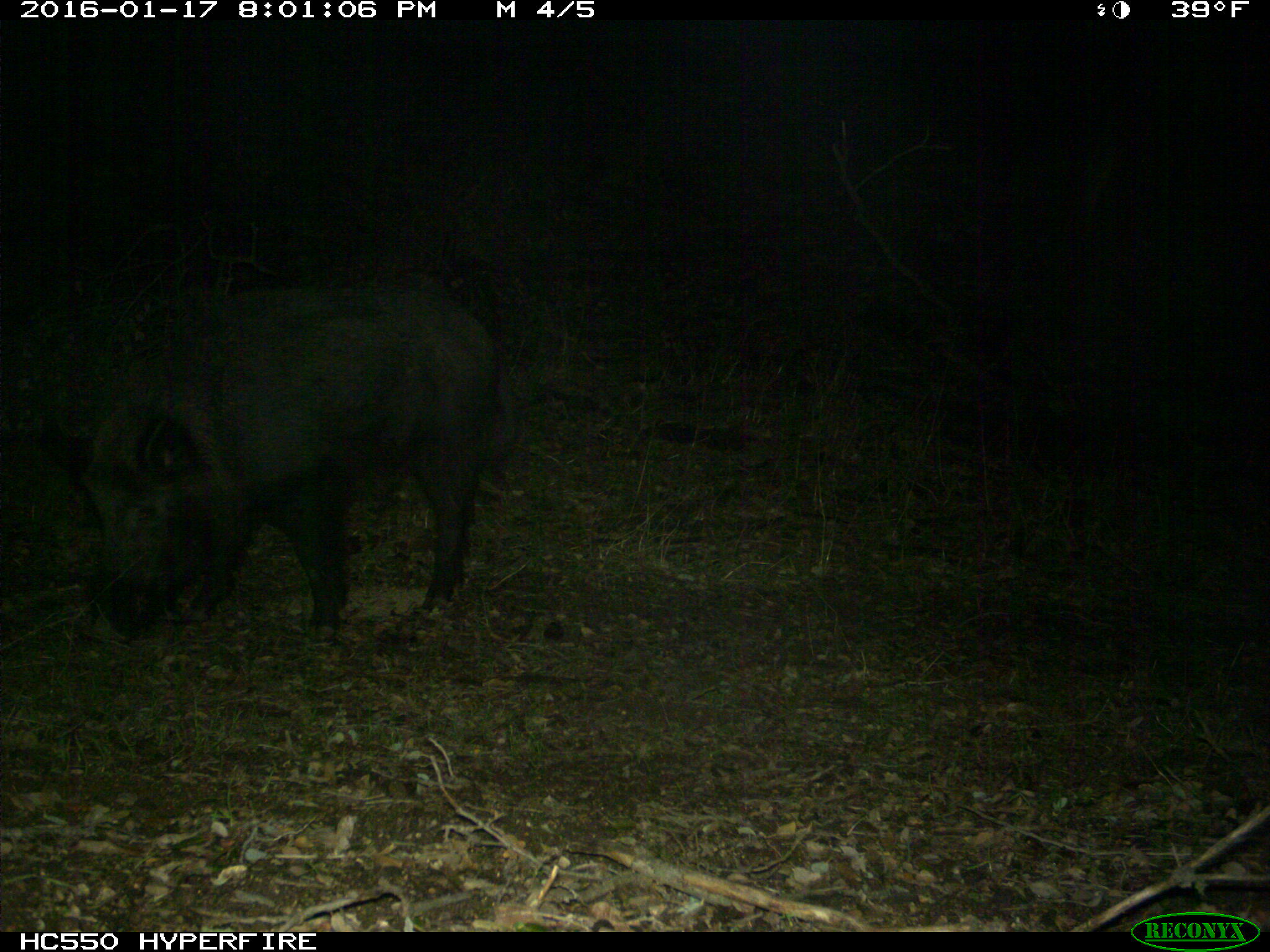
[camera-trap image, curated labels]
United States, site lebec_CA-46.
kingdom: Animalia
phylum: Chordata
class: Mammalia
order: Artiodactyla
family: Suidae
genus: Sus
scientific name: Sus scrofa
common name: wild boar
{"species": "Sus scrofa (wild boar)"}